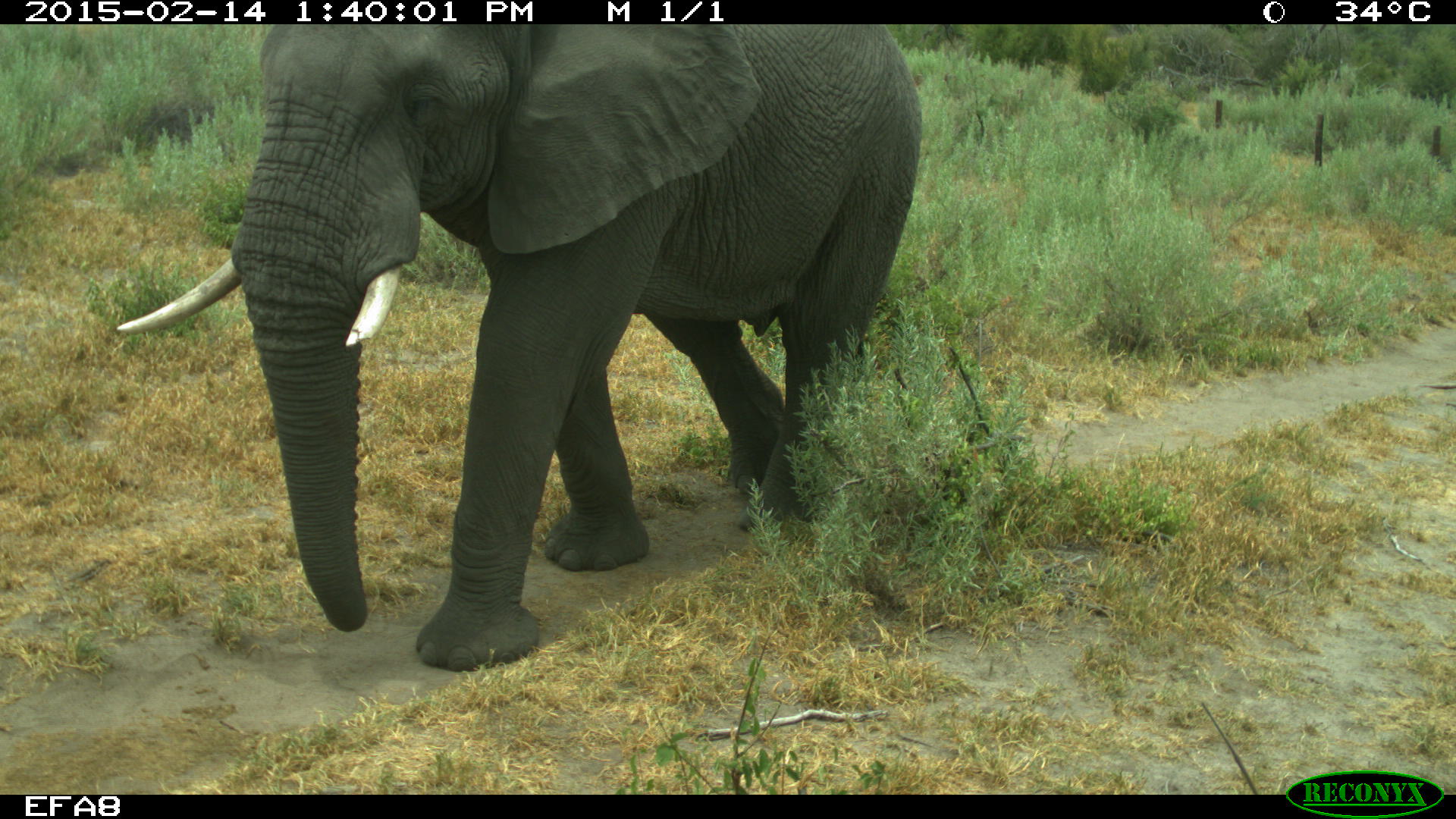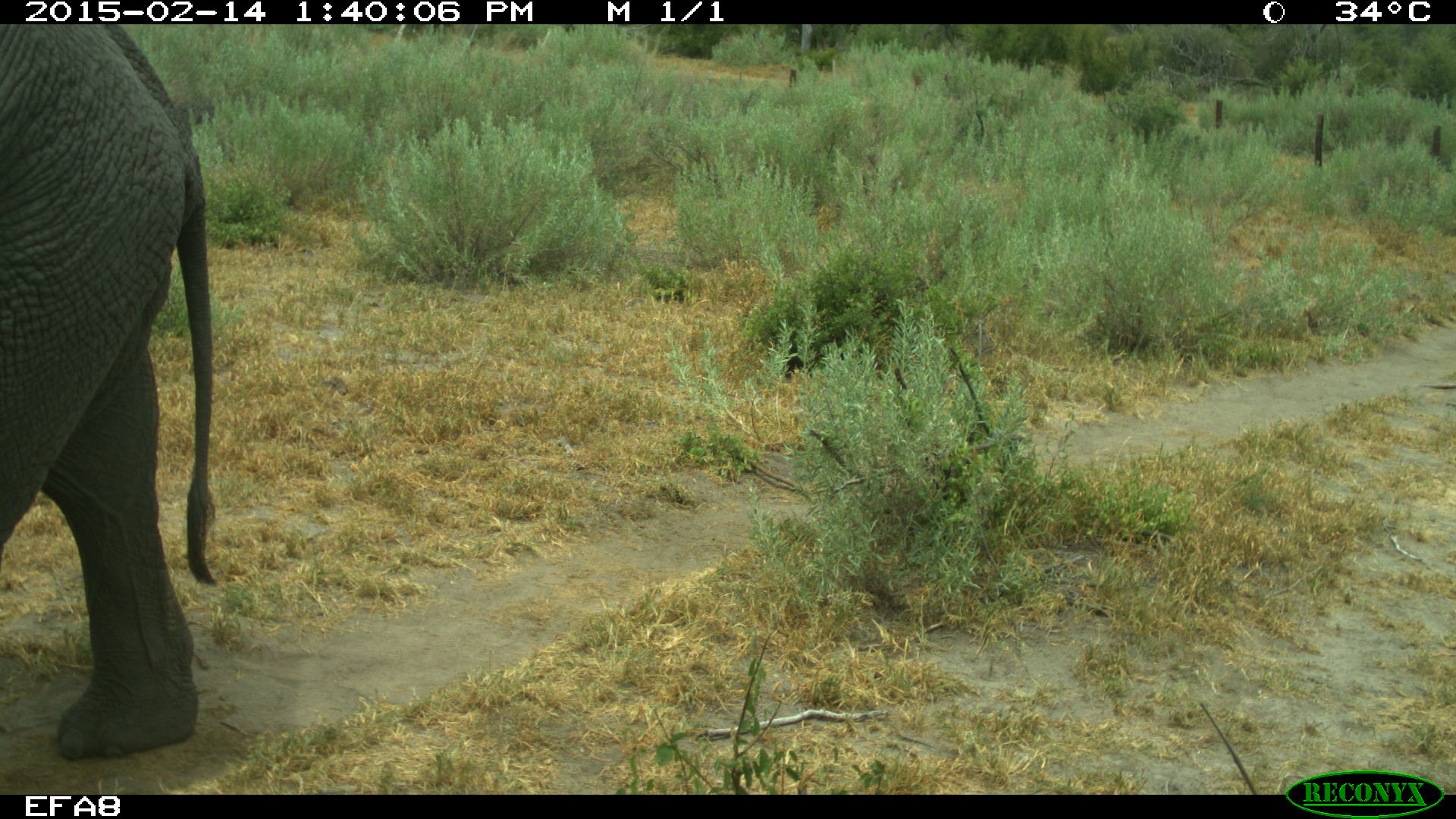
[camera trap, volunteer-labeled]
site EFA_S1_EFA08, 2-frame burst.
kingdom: Animalia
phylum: Chordata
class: Mammalia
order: Proboscidea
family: Elephantidae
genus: Loxodonta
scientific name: Loxodonta africana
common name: african bush elephant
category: elephant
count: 1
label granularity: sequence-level